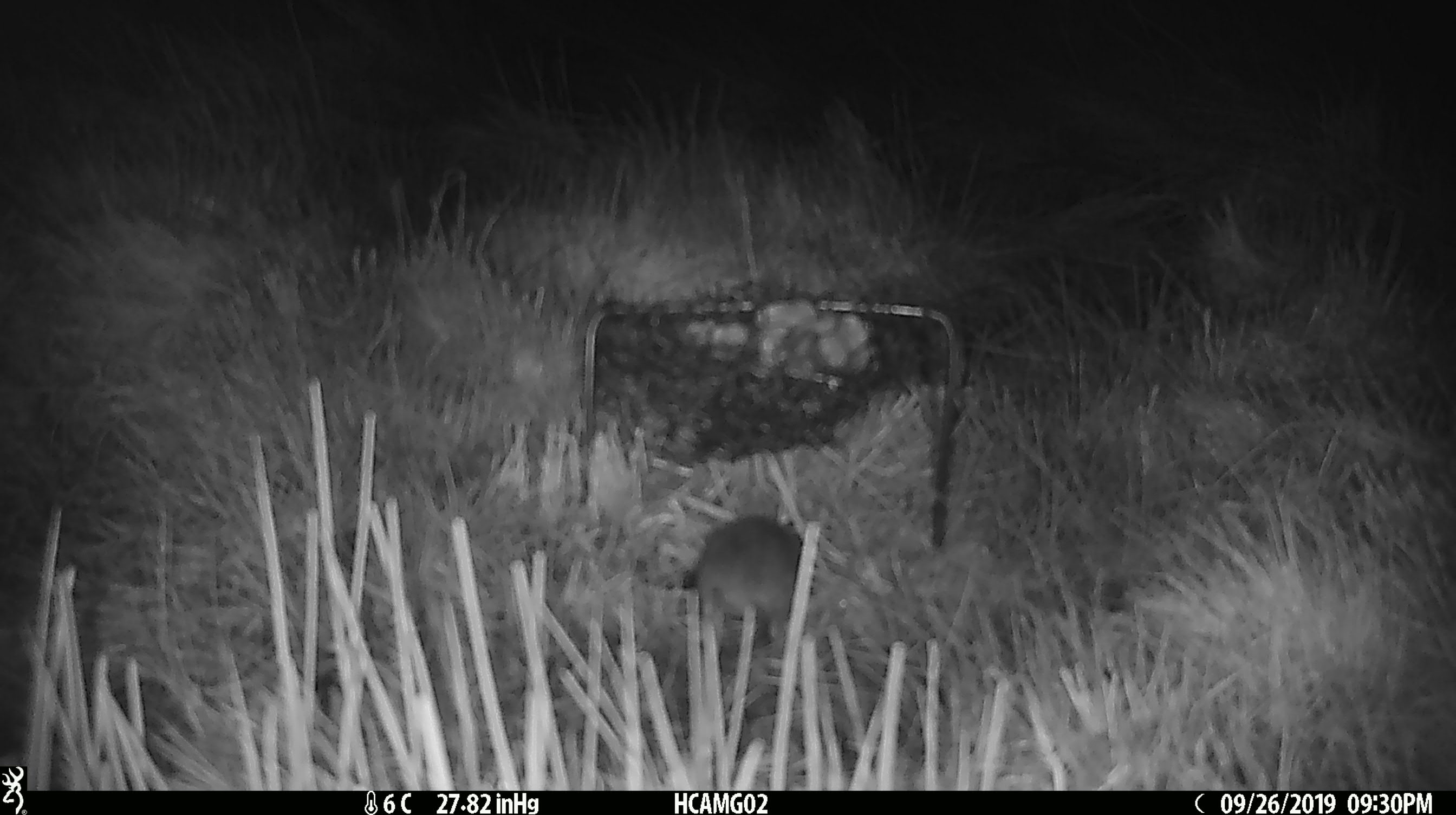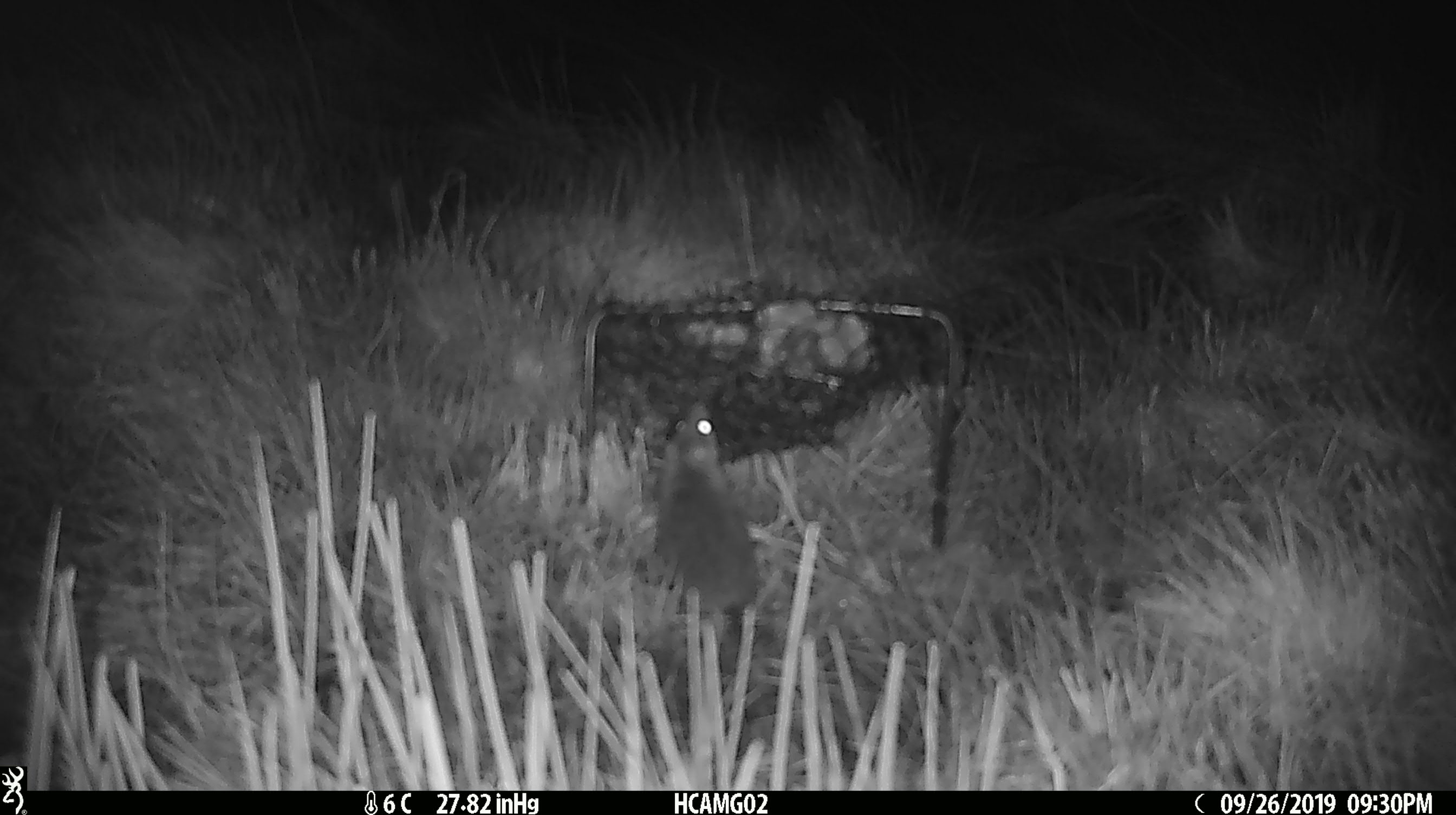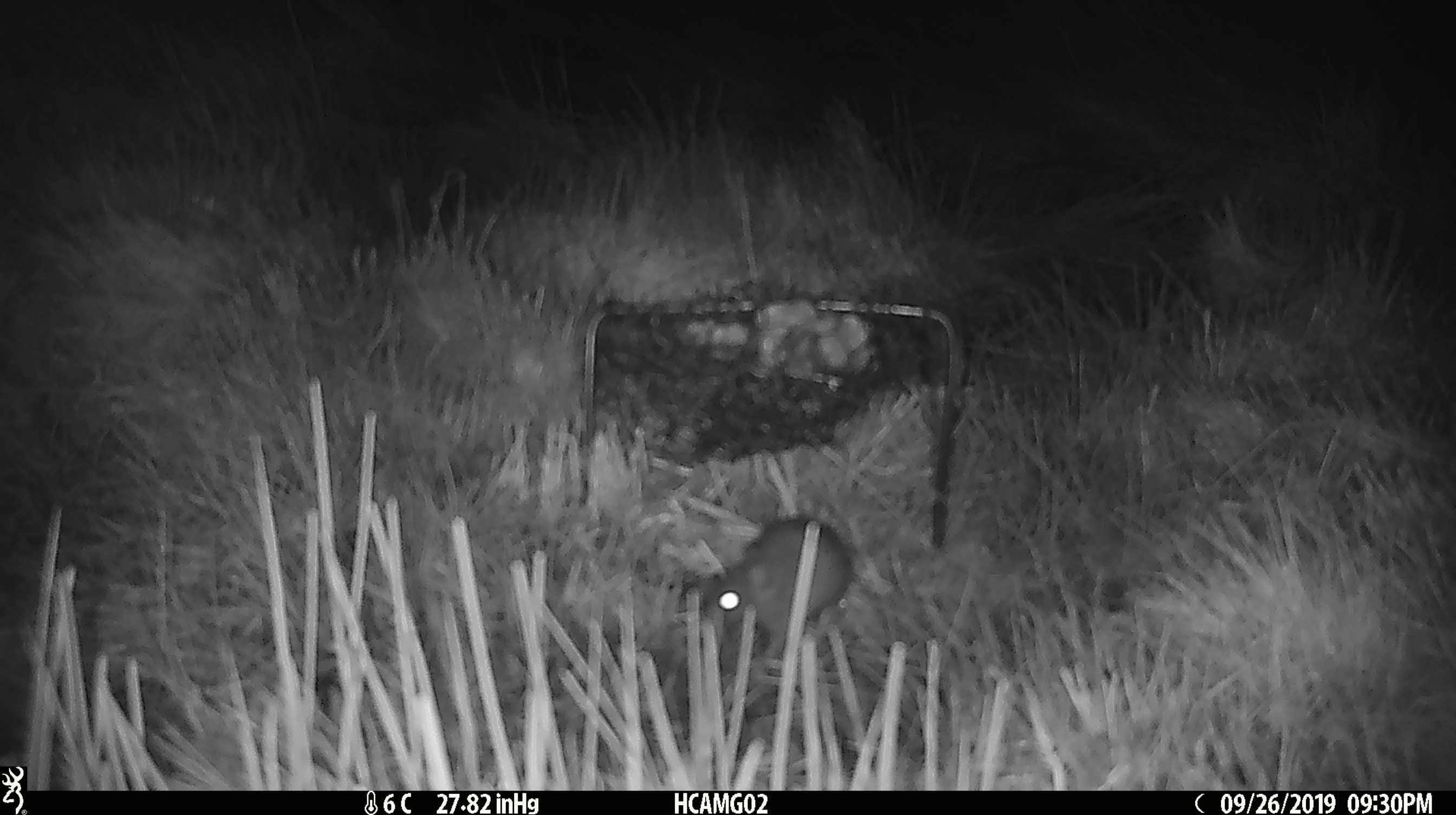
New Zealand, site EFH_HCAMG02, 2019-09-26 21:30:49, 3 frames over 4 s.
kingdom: Animalia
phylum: Chordata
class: Mammalia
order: Rodentia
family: Muridae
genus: Mus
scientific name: Mus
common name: mouse